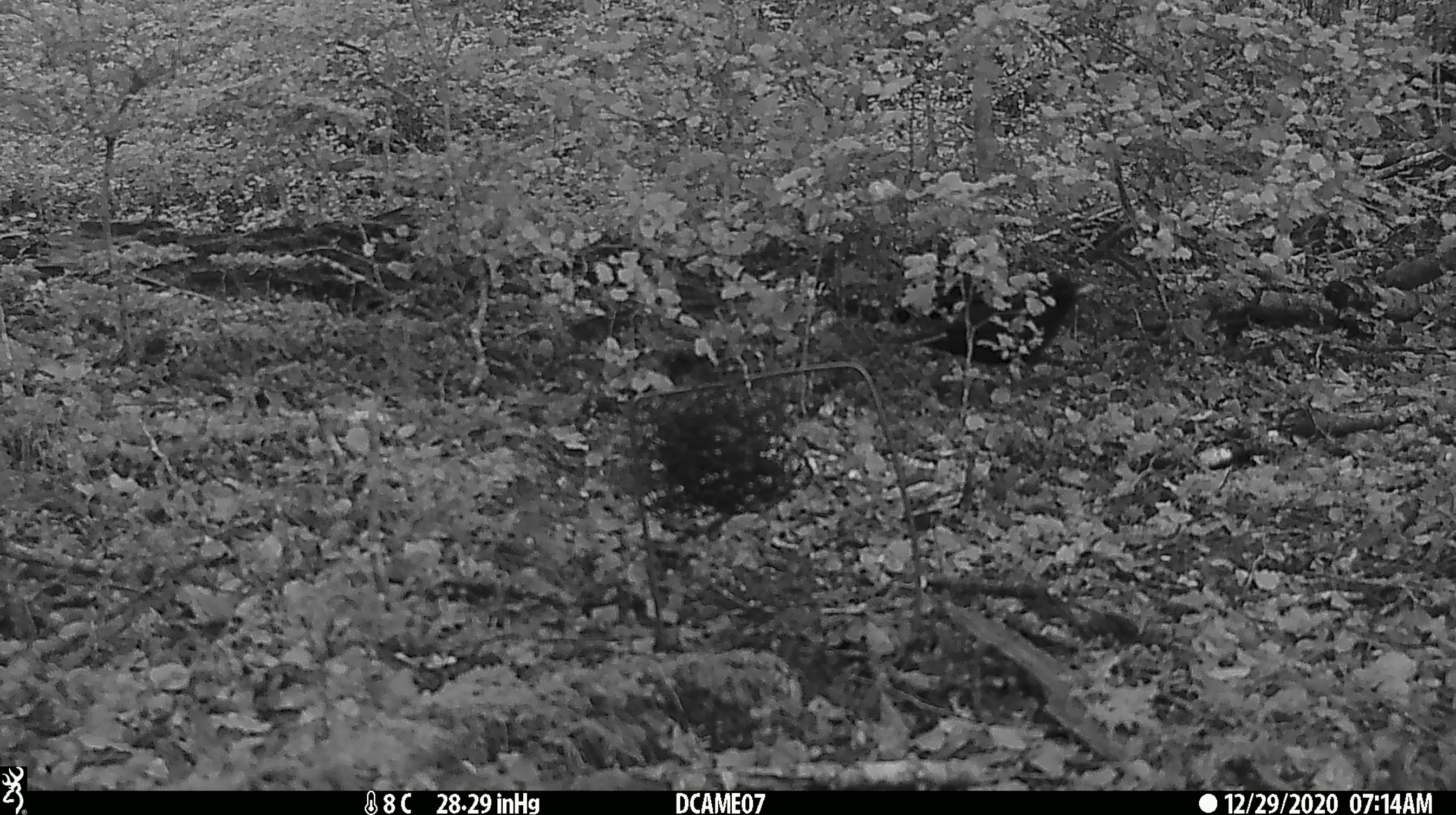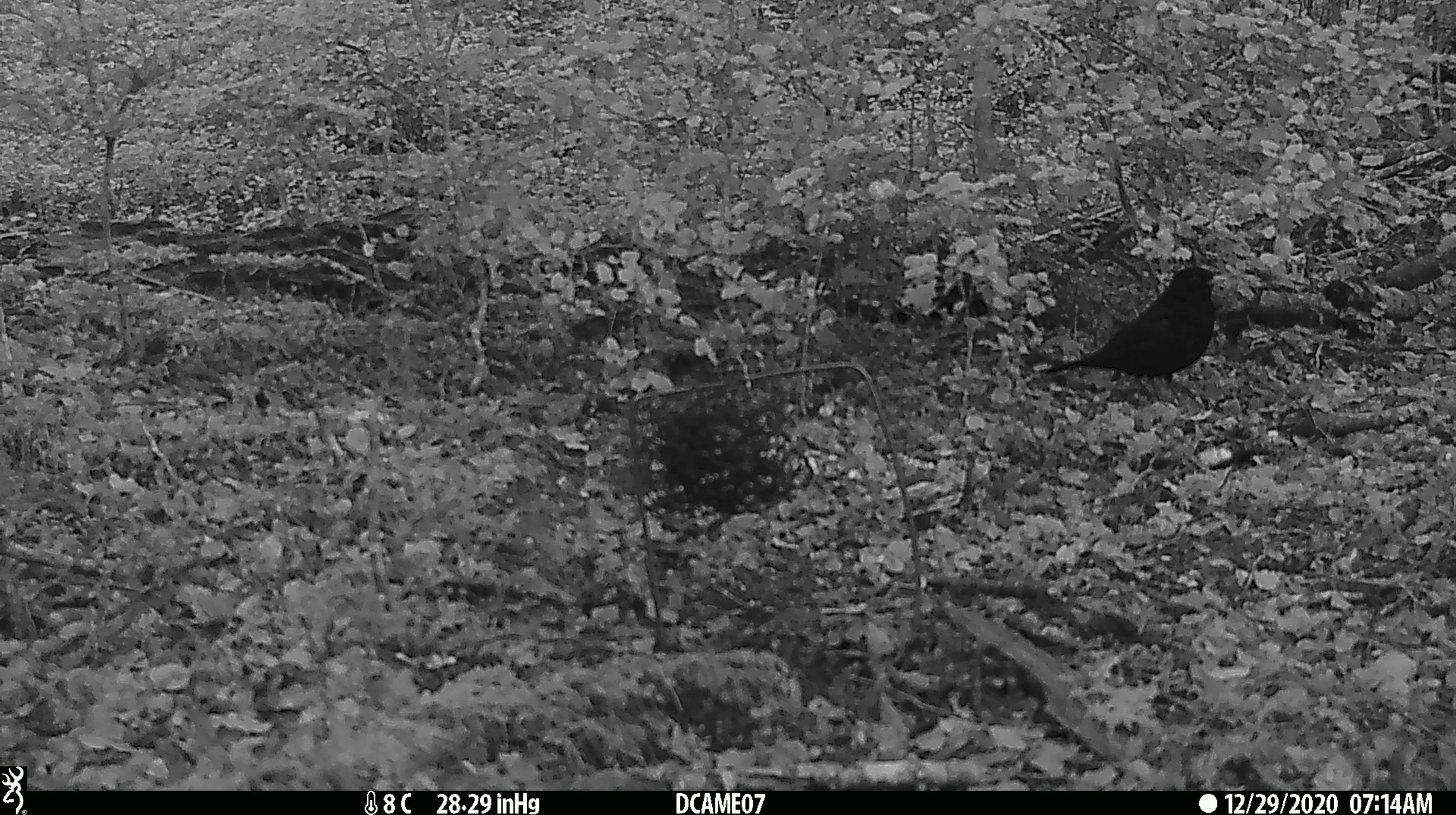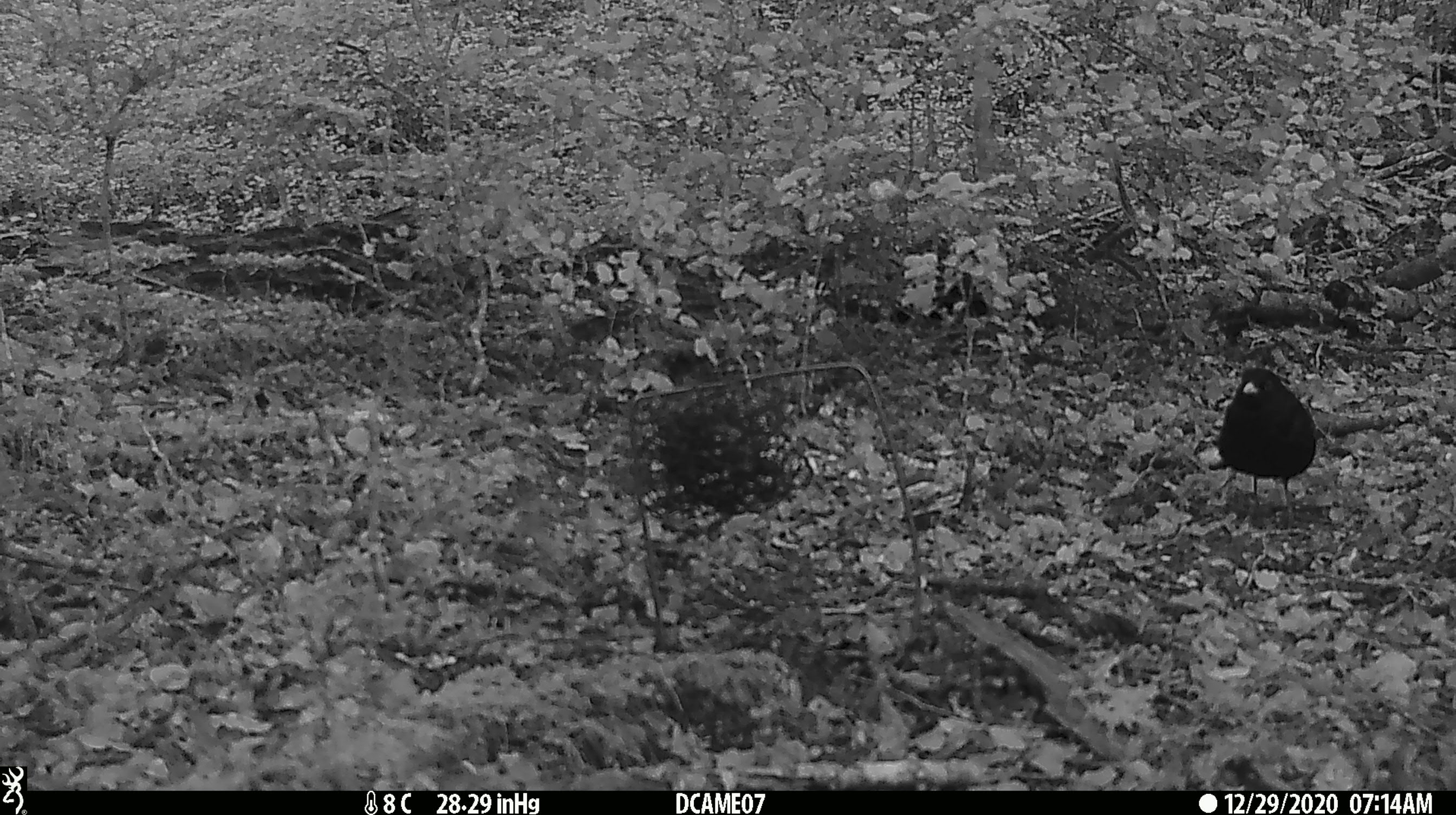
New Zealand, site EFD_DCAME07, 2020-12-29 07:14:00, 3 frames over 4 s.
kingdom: Animalia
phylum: Chordata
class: Aves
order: Passeriformes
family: Turdidae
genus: Turdus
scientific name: Turdus merula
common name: eurasian blackbird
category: blackbird